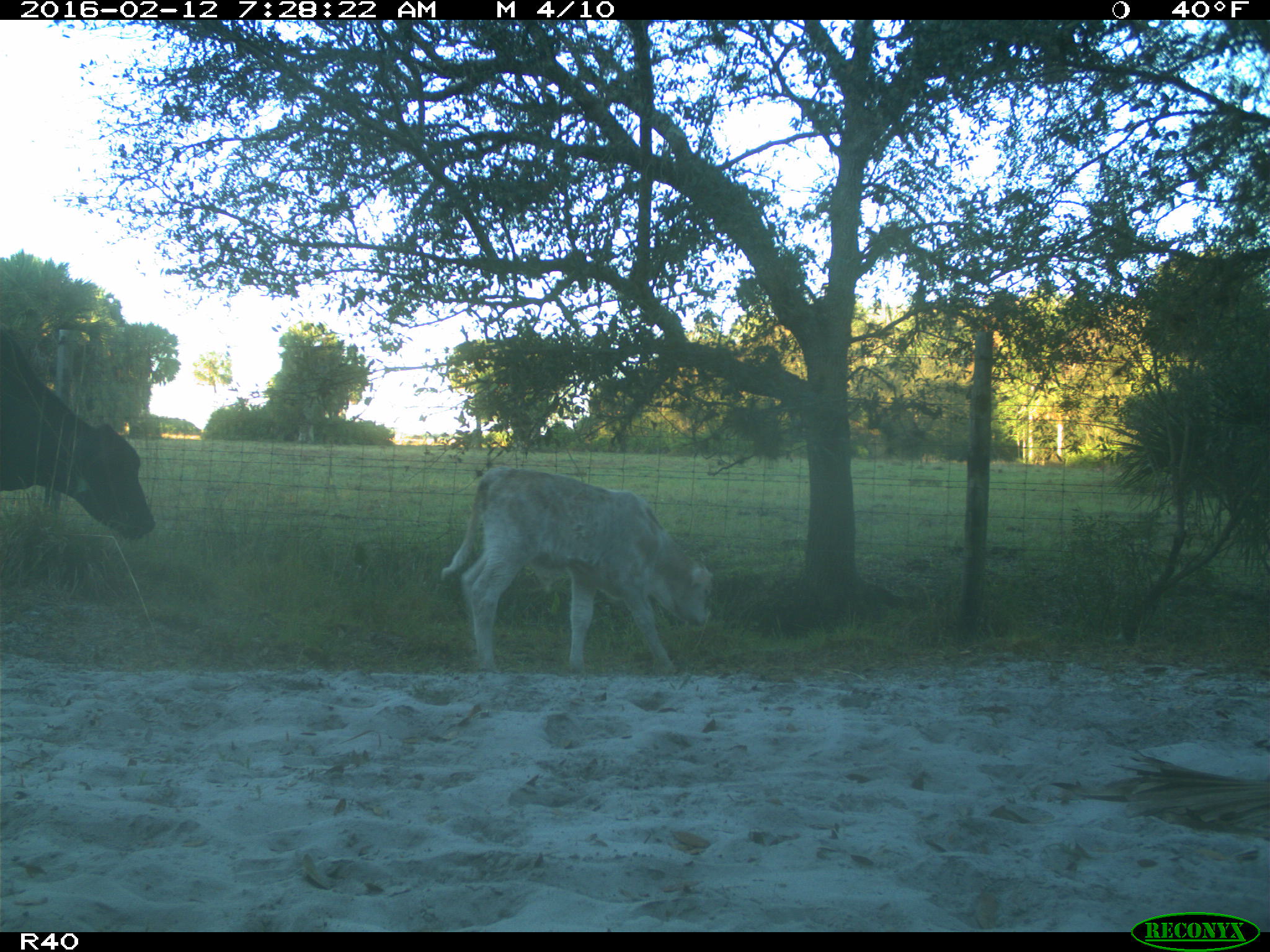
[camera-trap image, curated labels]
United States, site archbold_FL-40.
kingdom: Animalia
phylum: Chordata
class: Mammalia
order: Artiodactyla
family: Bovidae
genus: Bos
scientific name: Bos taurus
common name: domestic cow